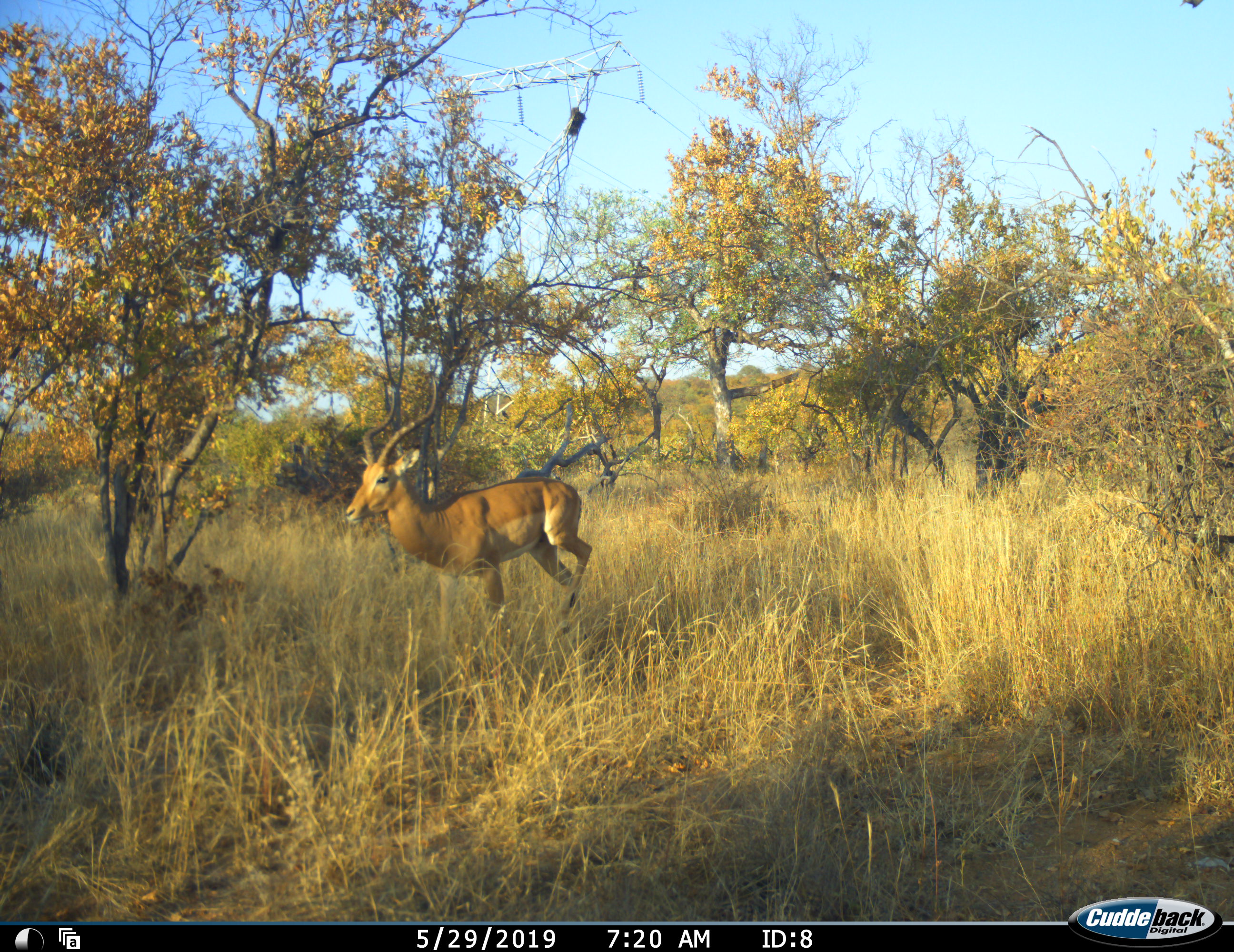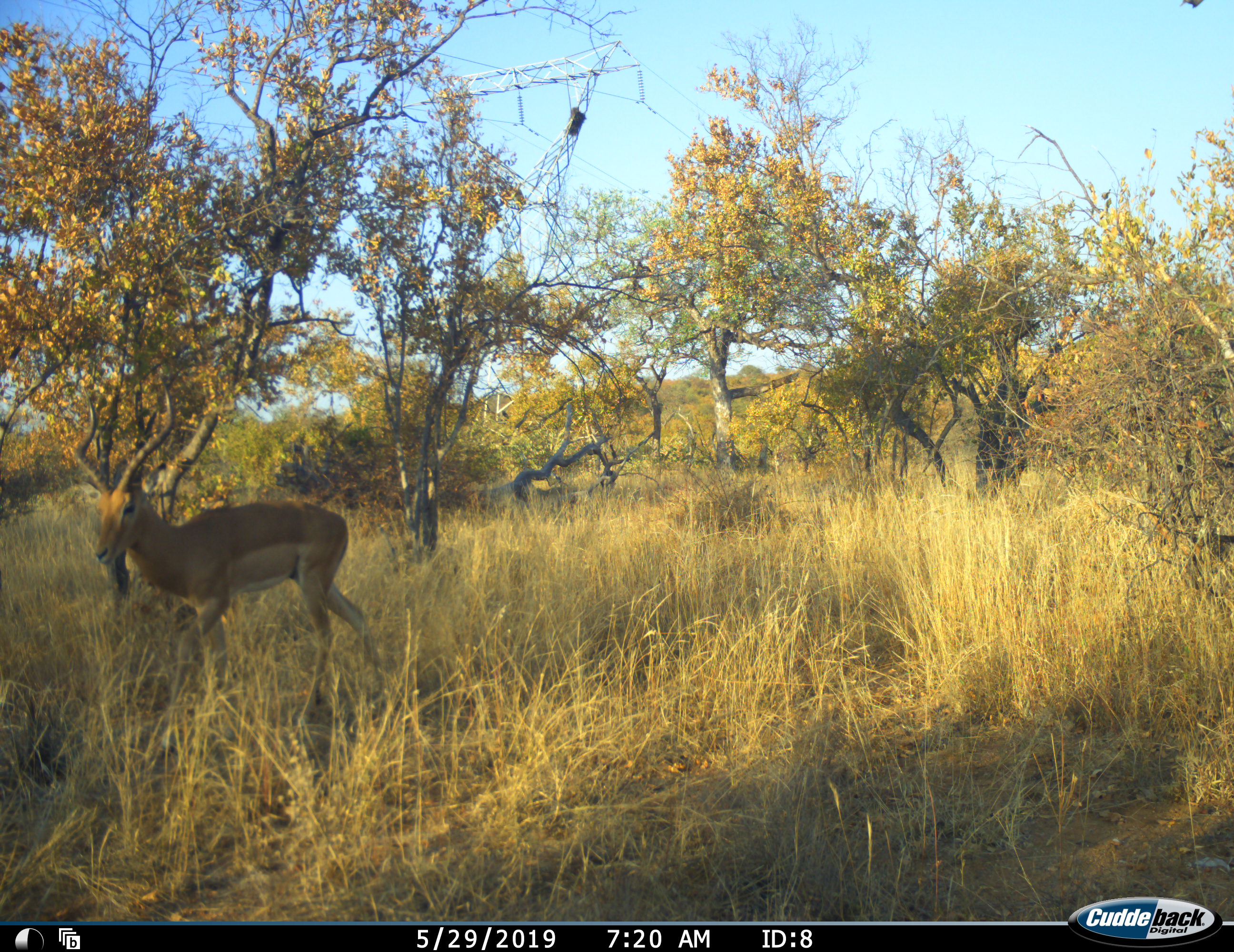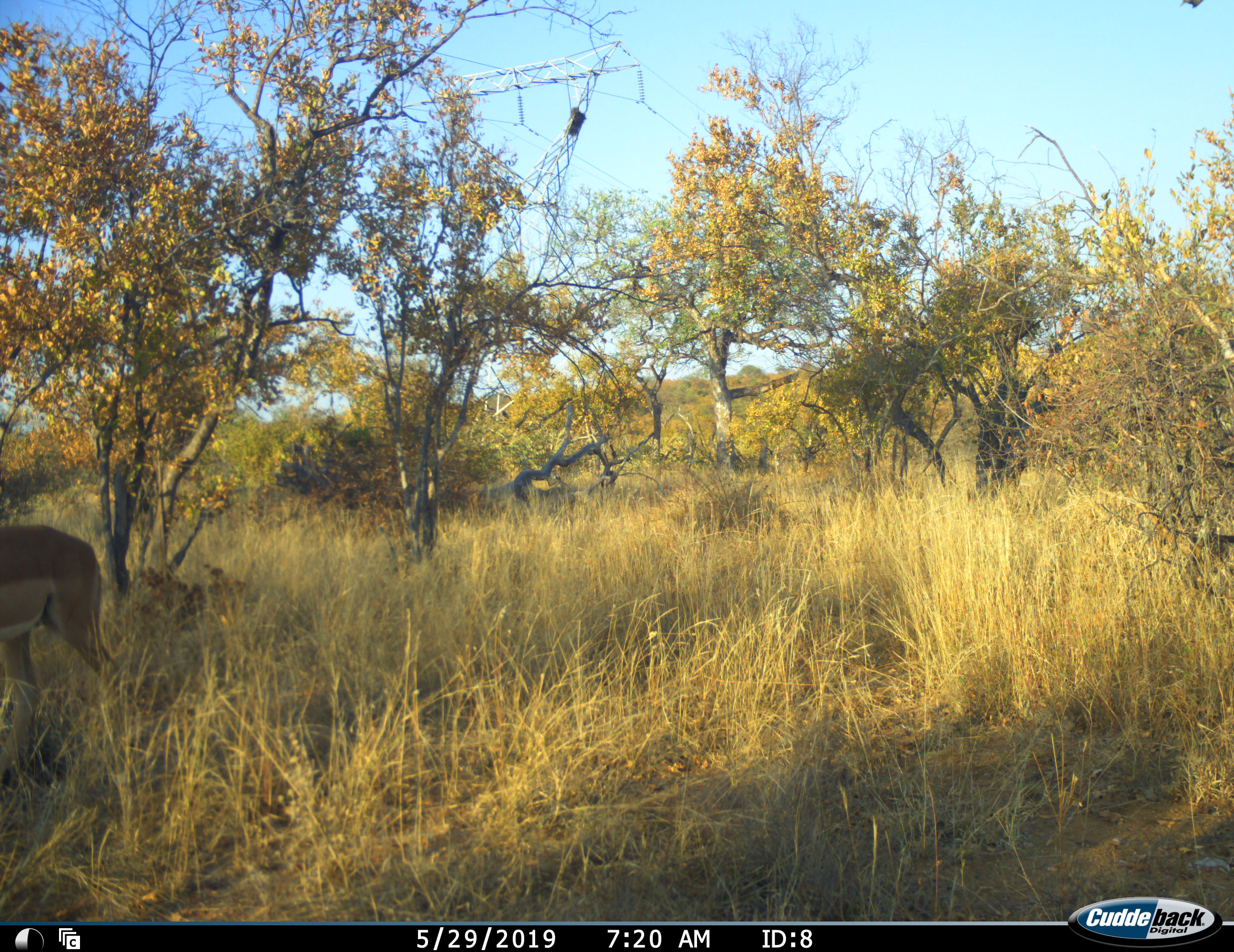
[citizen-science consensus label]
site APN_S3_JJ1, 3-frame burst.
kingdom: Animalia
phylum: Chordata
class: Mammalia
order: Artiodactyla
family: Bovidae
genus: Aepyceros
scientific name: Aepyceros melampus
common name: impala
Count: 1.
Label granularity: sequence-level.